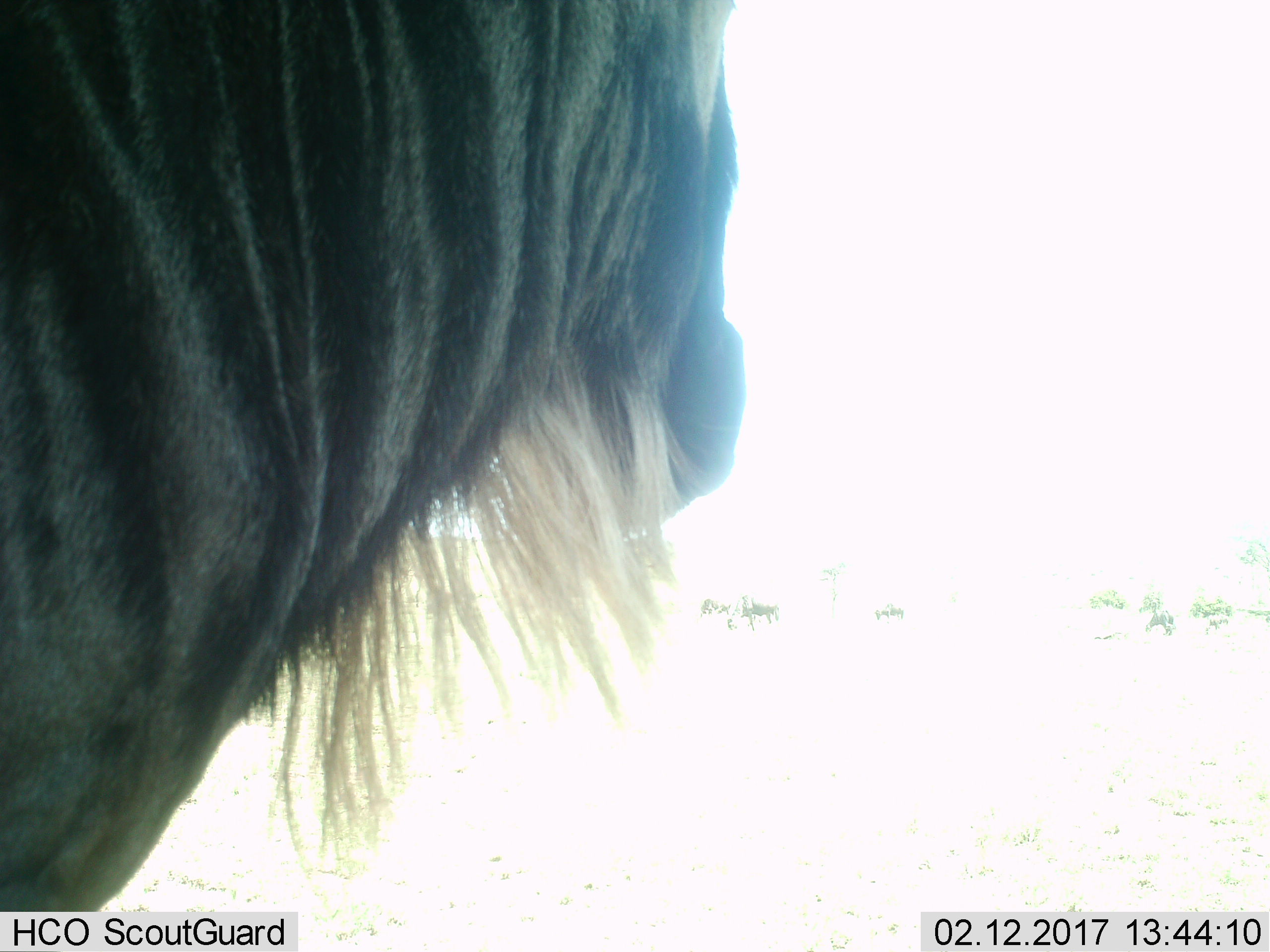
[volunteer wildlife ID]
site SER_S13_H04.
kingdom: Animalia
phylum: Chordata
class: Mammalia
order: Artiodactyla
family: Bovidae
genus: Connochaetes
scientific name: Connochaetes taurinus taurinus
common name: blue wildebeest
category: wildebeestblue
Wildebeestblue (blue wildebeest) (Connochaetes taurinus taurinus), count 4. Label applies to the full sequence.